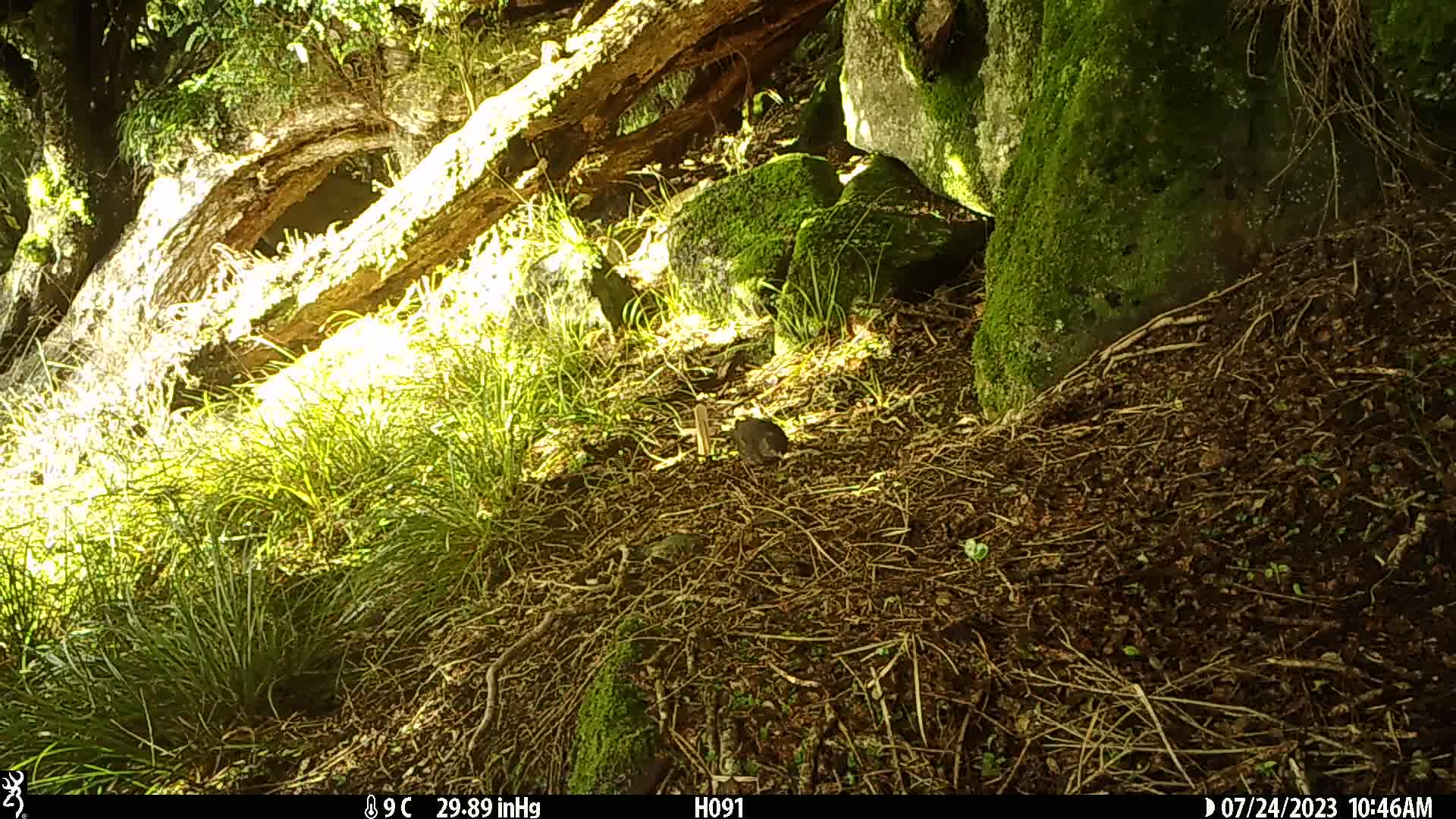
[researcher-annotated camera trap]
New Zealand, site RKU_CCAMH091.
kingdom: Animalia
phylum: Chordata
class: Aves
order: Passeriformes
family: Turdidae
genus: Turdus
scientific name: Turdus merula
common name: eurasian blackbird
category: blackbird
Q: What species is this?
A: Blackbird (eurasian blackbird) (Turdus merula).